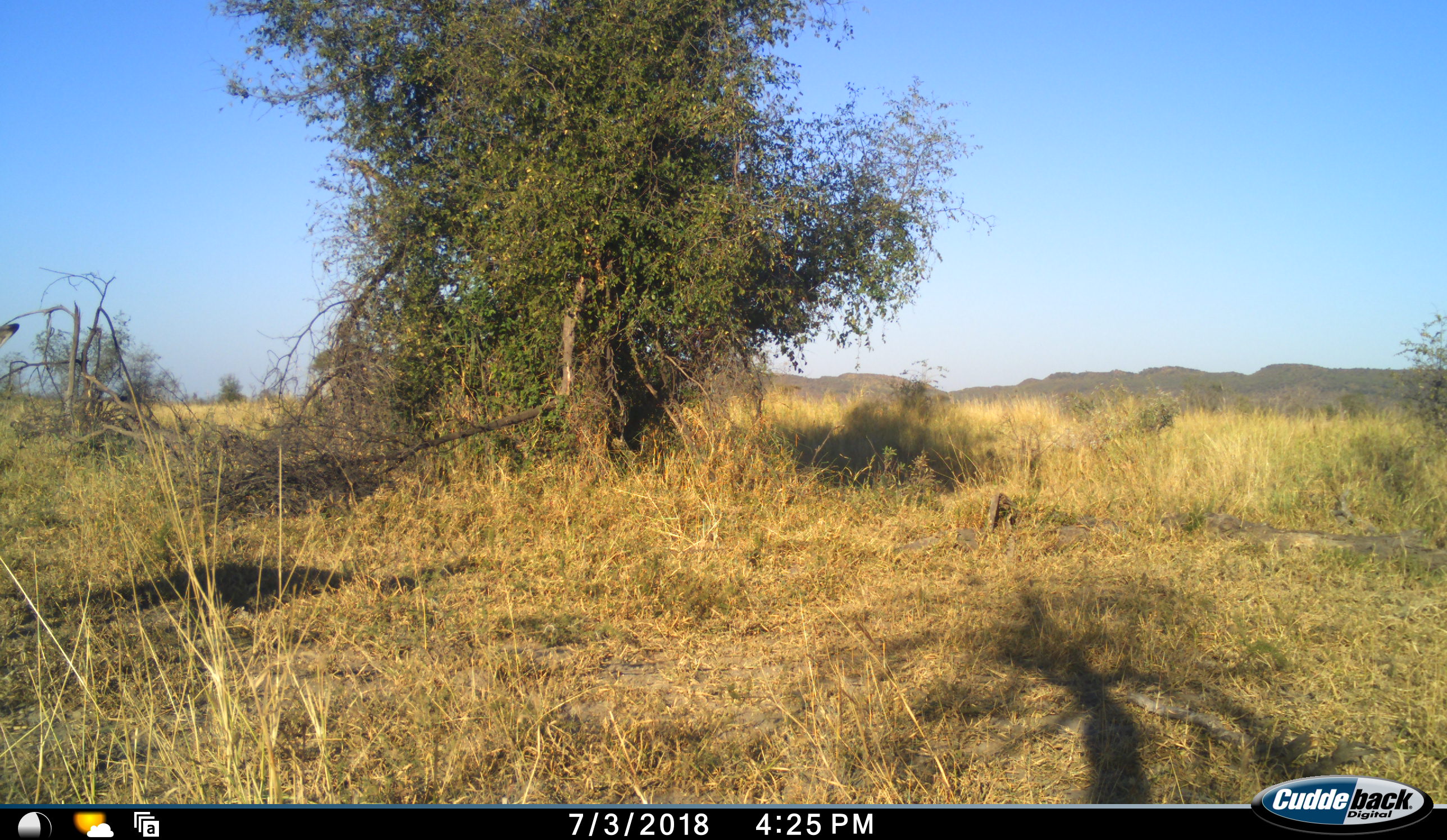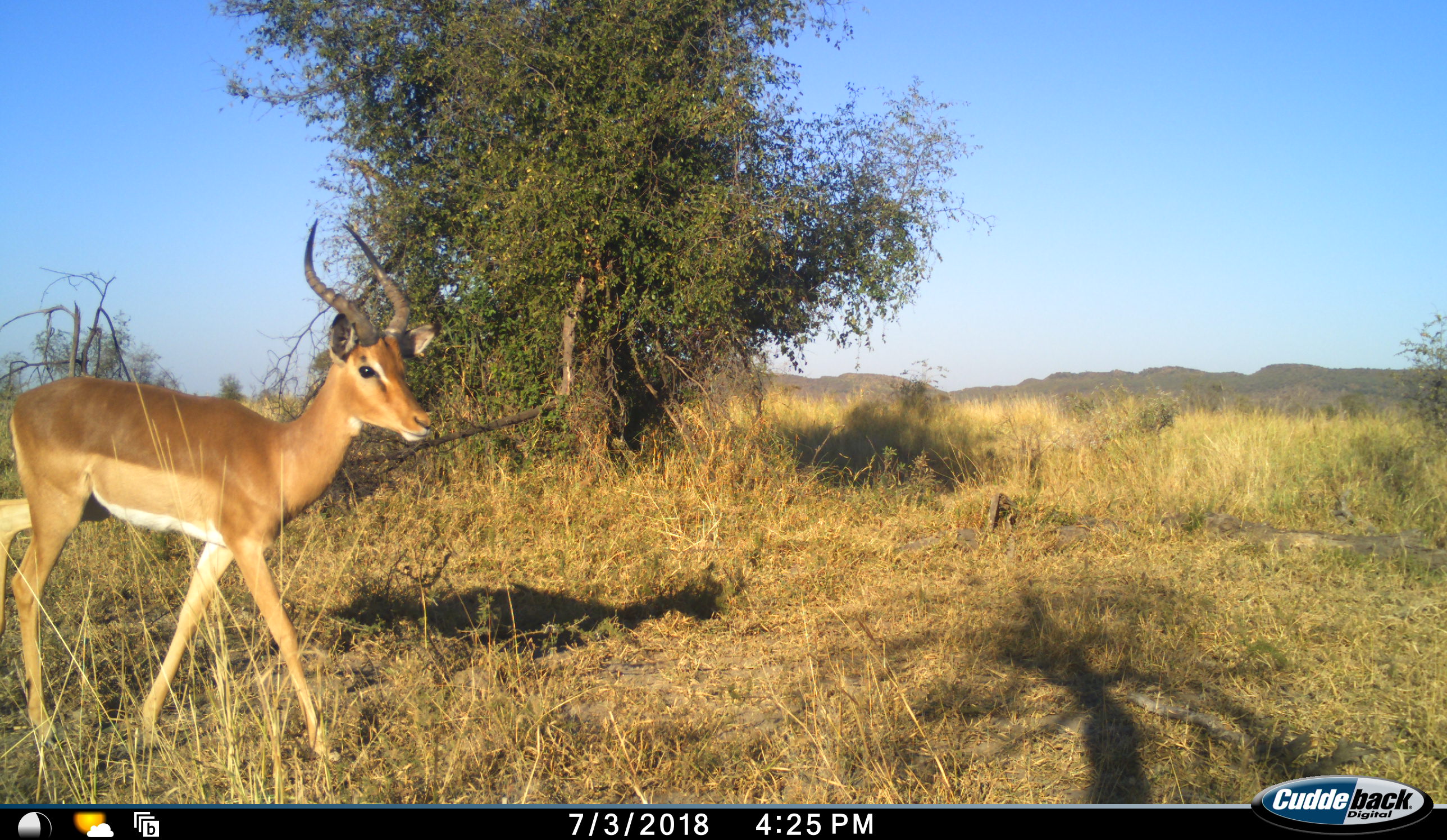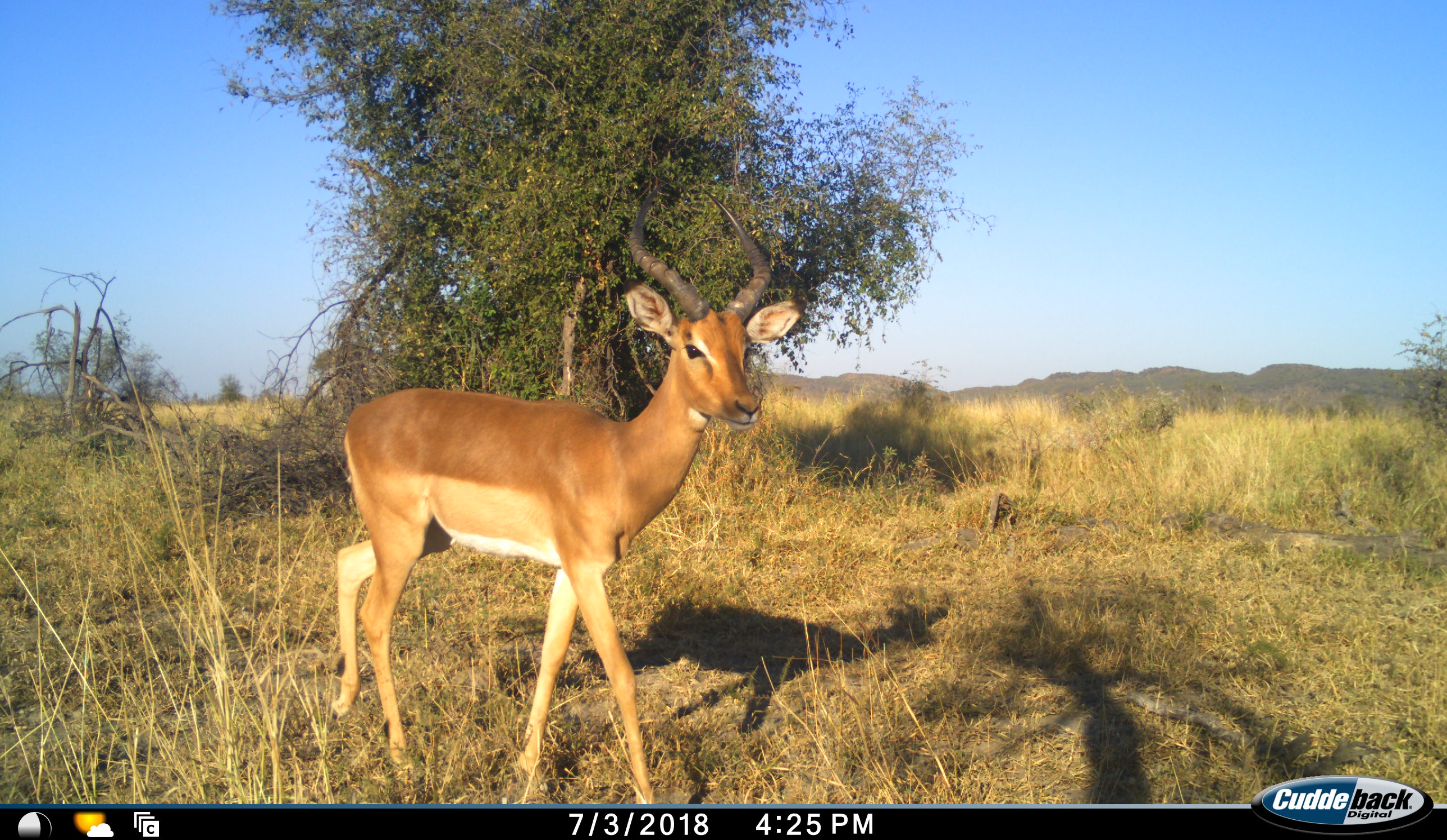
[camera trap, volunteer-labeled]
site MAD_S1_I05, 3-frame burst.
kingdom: Animalia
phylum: Chordata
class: Mammalia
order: Artiodactyla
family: Bovidae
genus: Aepyceros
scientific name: Aepyceros melampus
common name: impala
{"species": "impala (Aepyceros melampus)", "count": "1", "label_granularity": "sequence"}